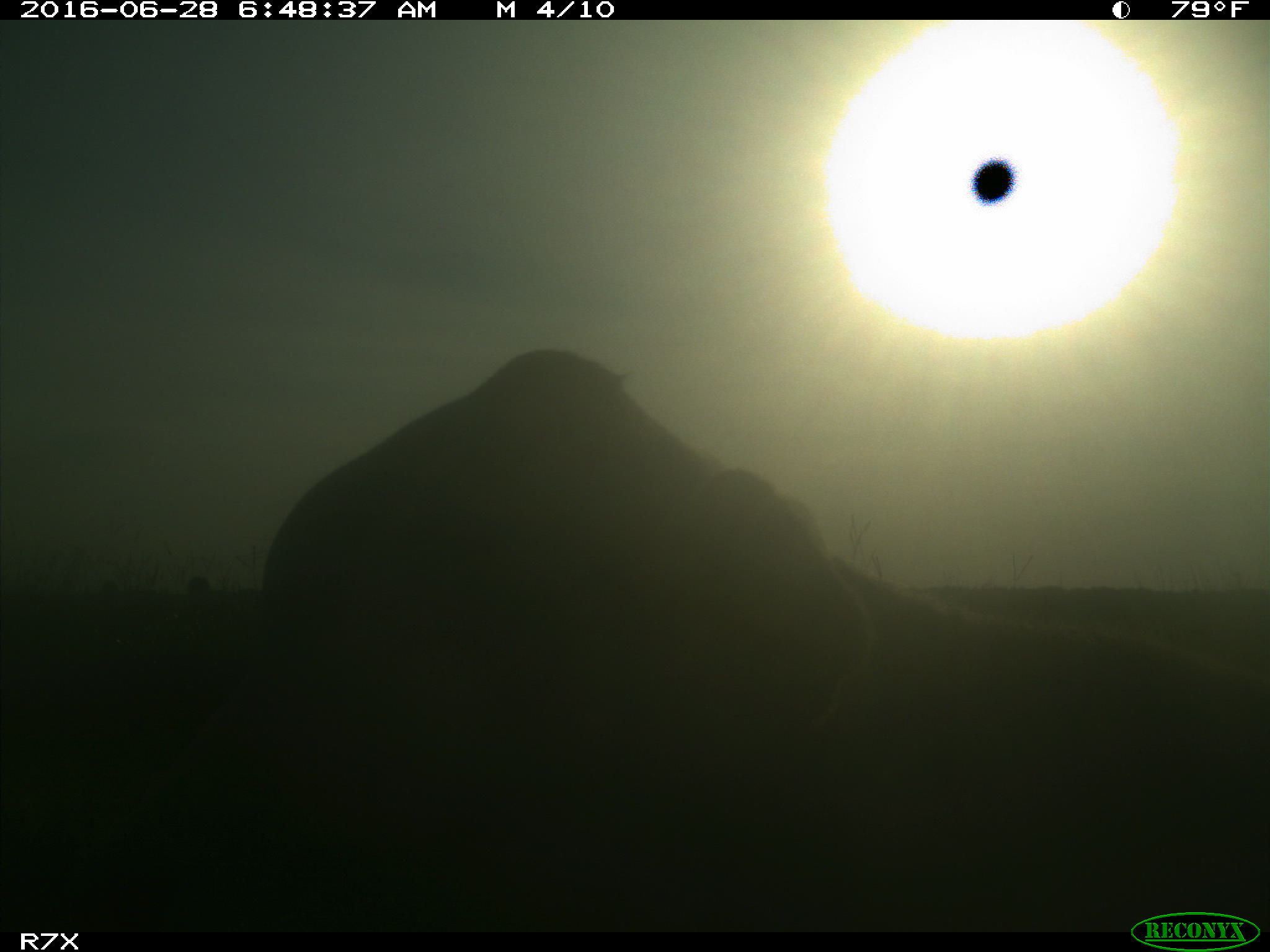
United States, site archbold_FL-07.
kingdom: Animalia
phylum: Chordata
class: Mammalia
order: Artiodactyla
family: Bovidae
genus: Bos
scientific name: Bos taurus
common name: domestic cow